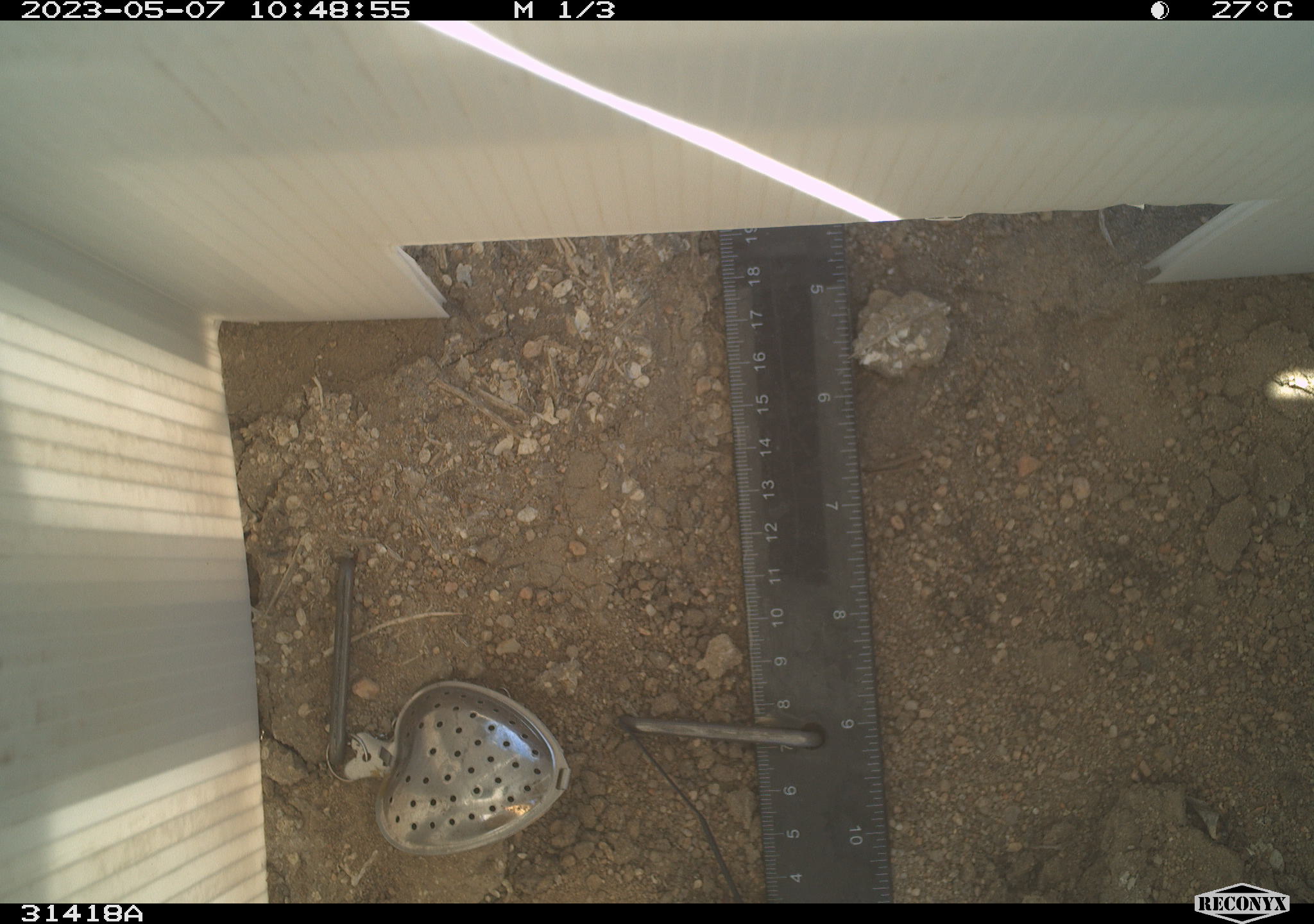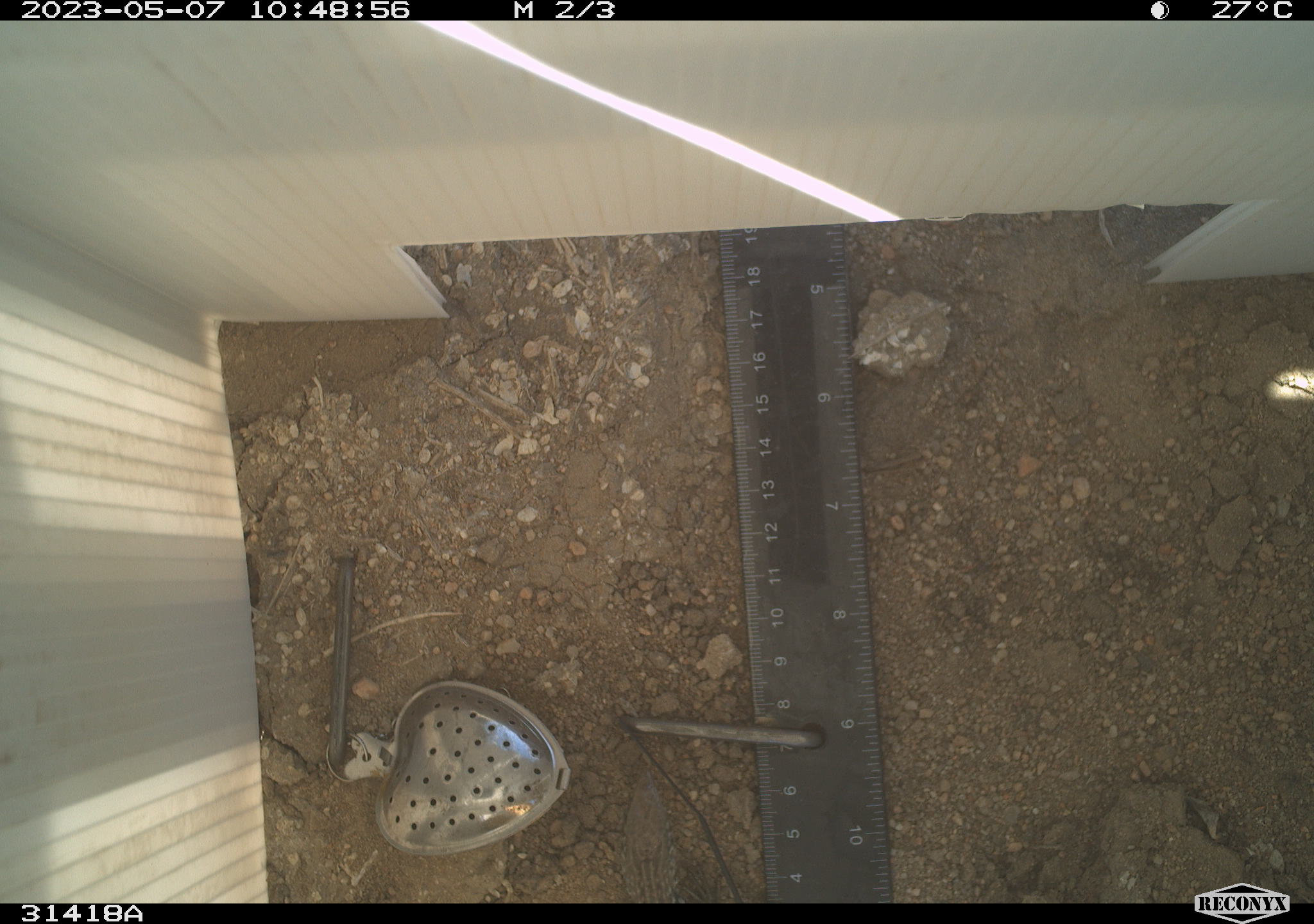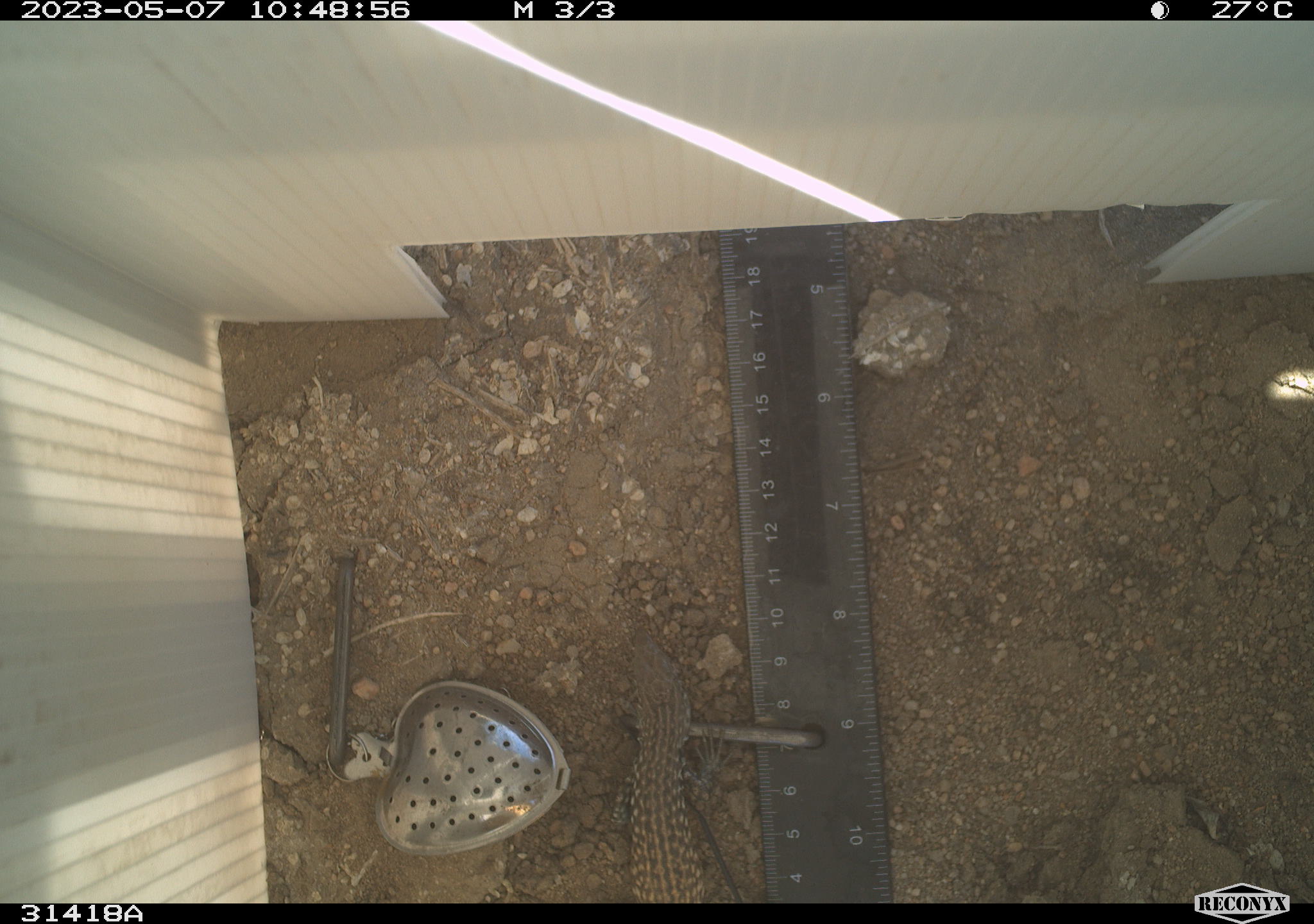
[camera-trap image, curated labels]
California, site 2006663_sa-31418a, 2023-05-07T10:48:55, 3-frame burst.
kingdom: Animalia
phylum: Chordata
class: Reptilia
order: Squamata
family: Teiidae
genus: Aspidoscelis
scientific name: Aspidoscelis tigris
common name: western whiptail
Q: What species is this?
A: Western whiptail (Aspidoscelis tigris).